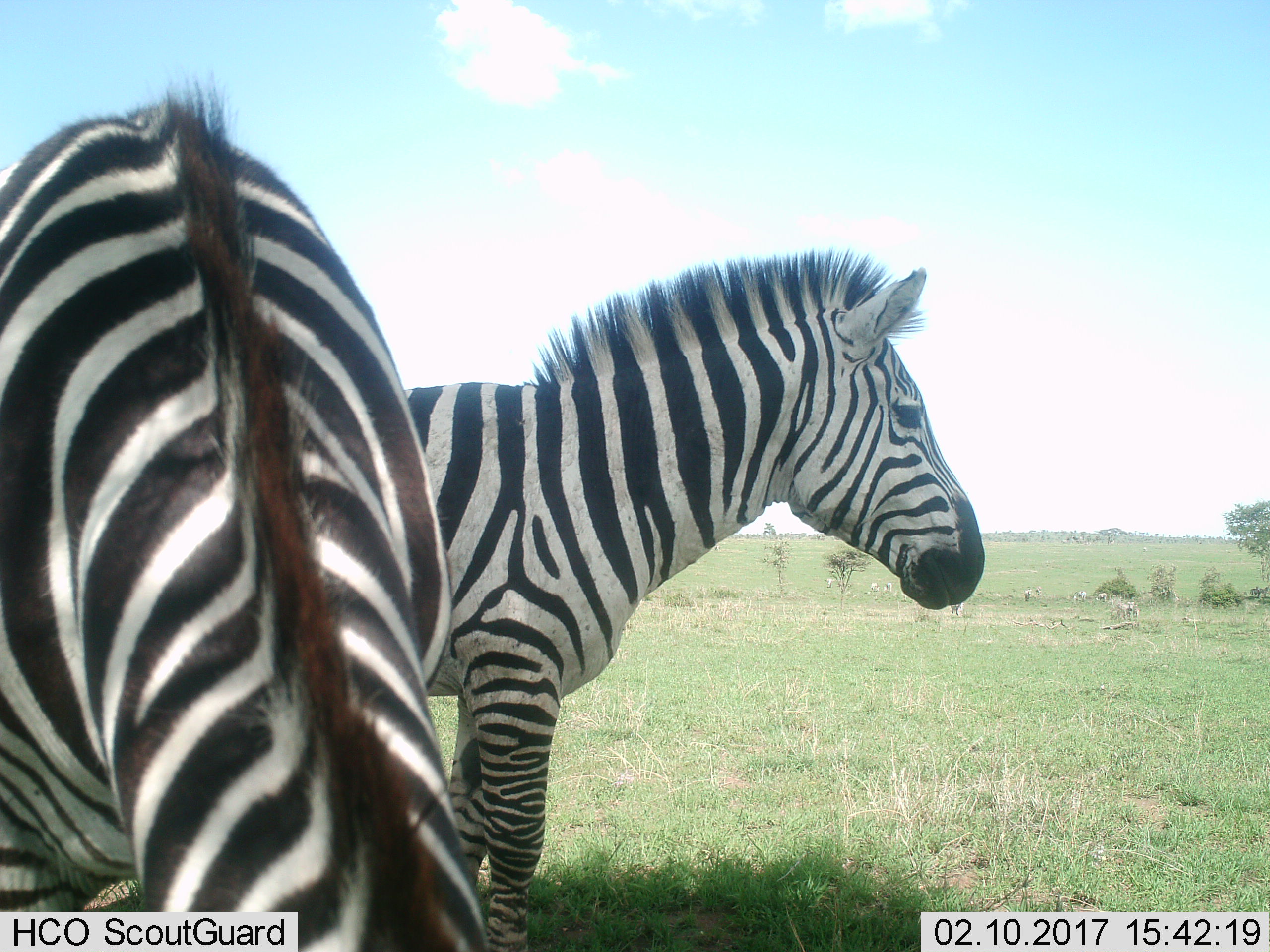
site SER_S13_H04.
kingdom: Animalia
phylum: Chordata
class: Mammalia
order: Perissodactyla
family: Equidae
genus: Equus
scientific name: Equus quagga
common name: plains zebra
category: zebraplains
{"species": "zebraplains (plains zebra) (Equus quagga)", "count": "2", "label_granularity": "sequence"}